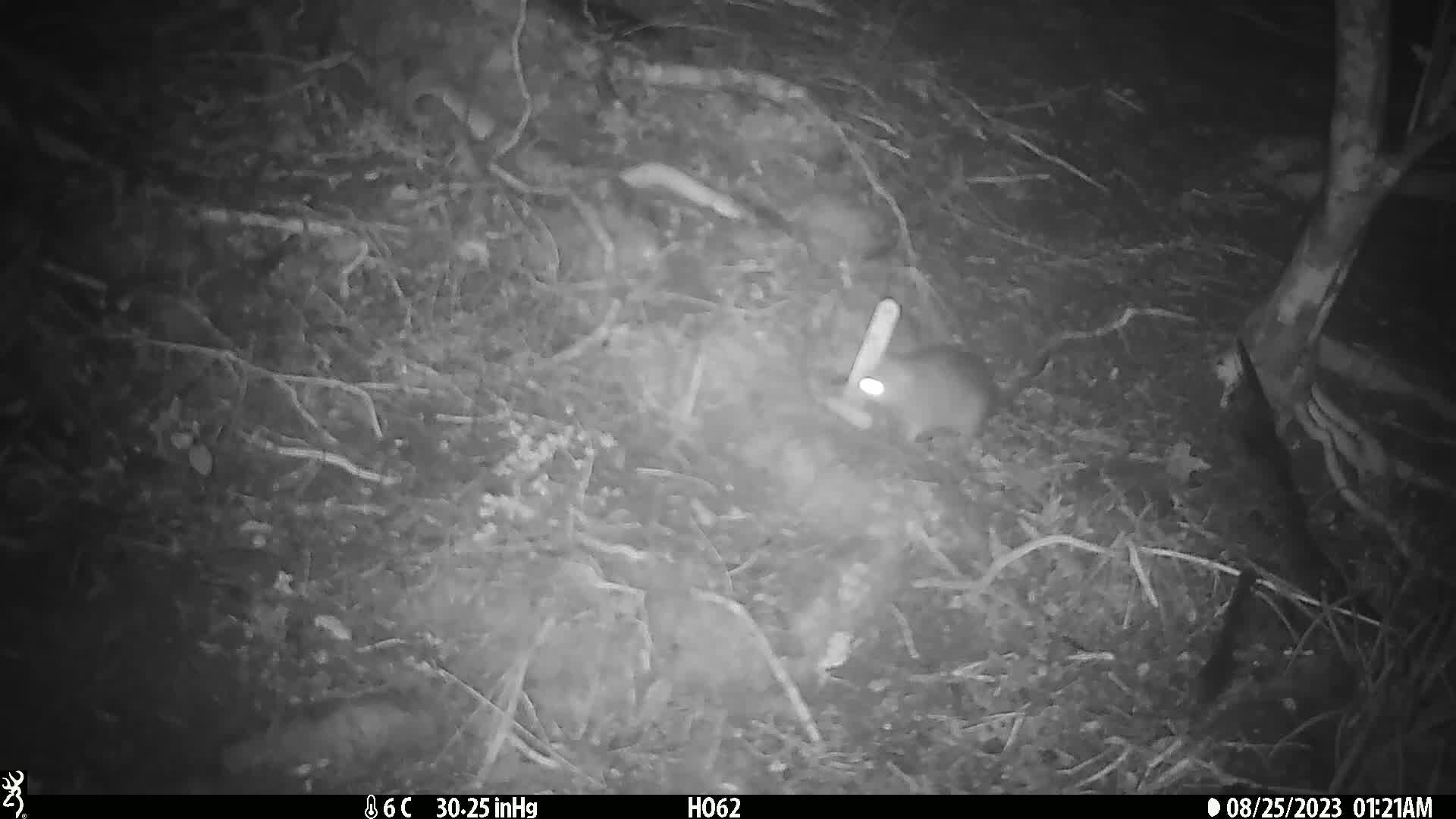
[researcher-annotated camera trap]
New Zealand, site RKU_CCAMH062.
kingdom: Animalia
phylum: Chordata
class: Mammalia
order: Rodentia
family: Muridae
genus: Rattus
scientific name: Rattus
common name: rat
Rat (Rattus).